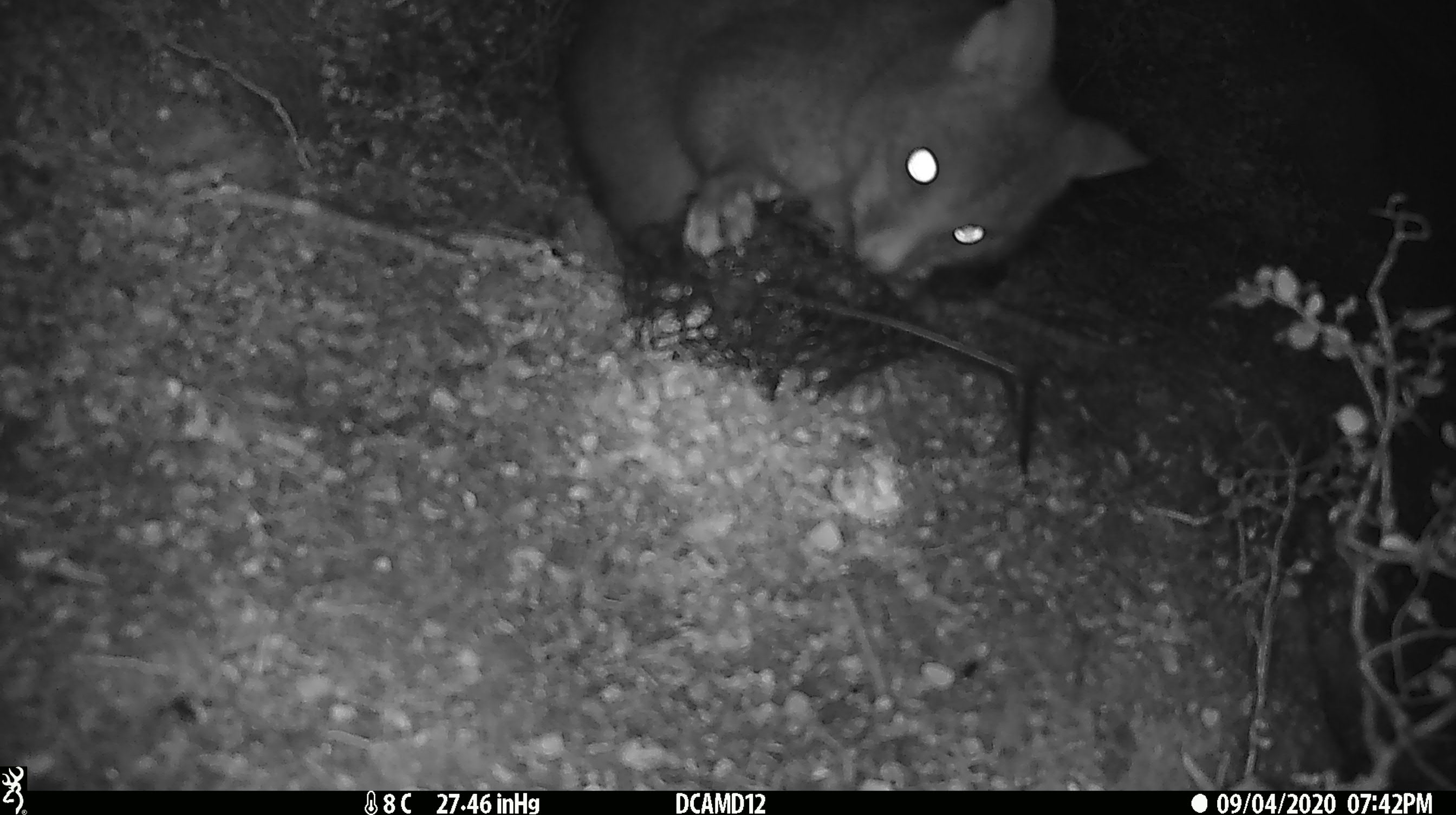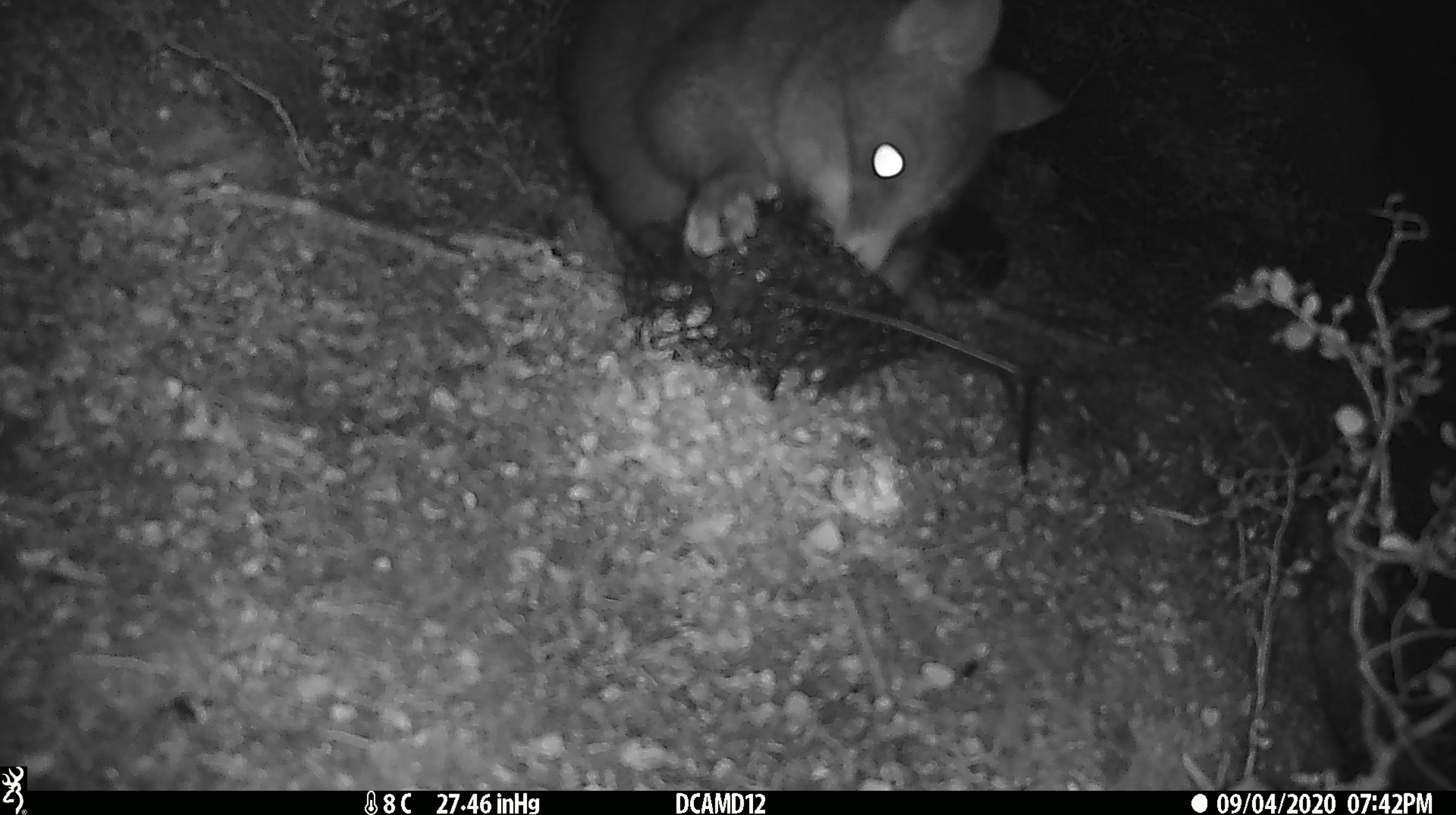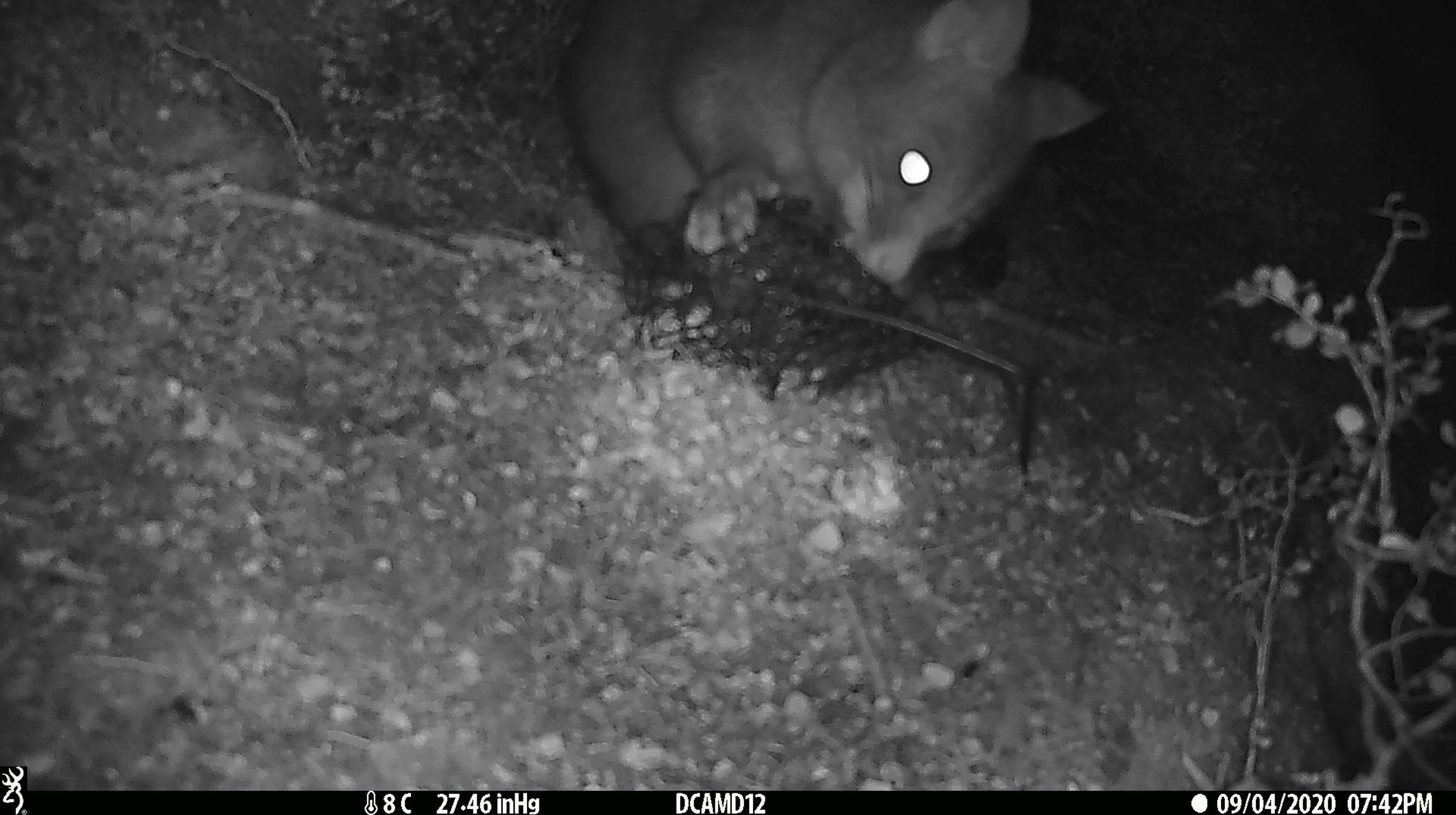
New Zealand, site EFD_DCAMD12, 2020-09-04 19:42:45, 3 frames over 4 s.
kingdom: Animalia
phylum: Chordata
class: Mammalia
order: Diprotodontia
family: Phalangeridae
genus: Trichosurus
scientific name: Trichosurus vulpecula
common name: common brushtail possum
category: possum